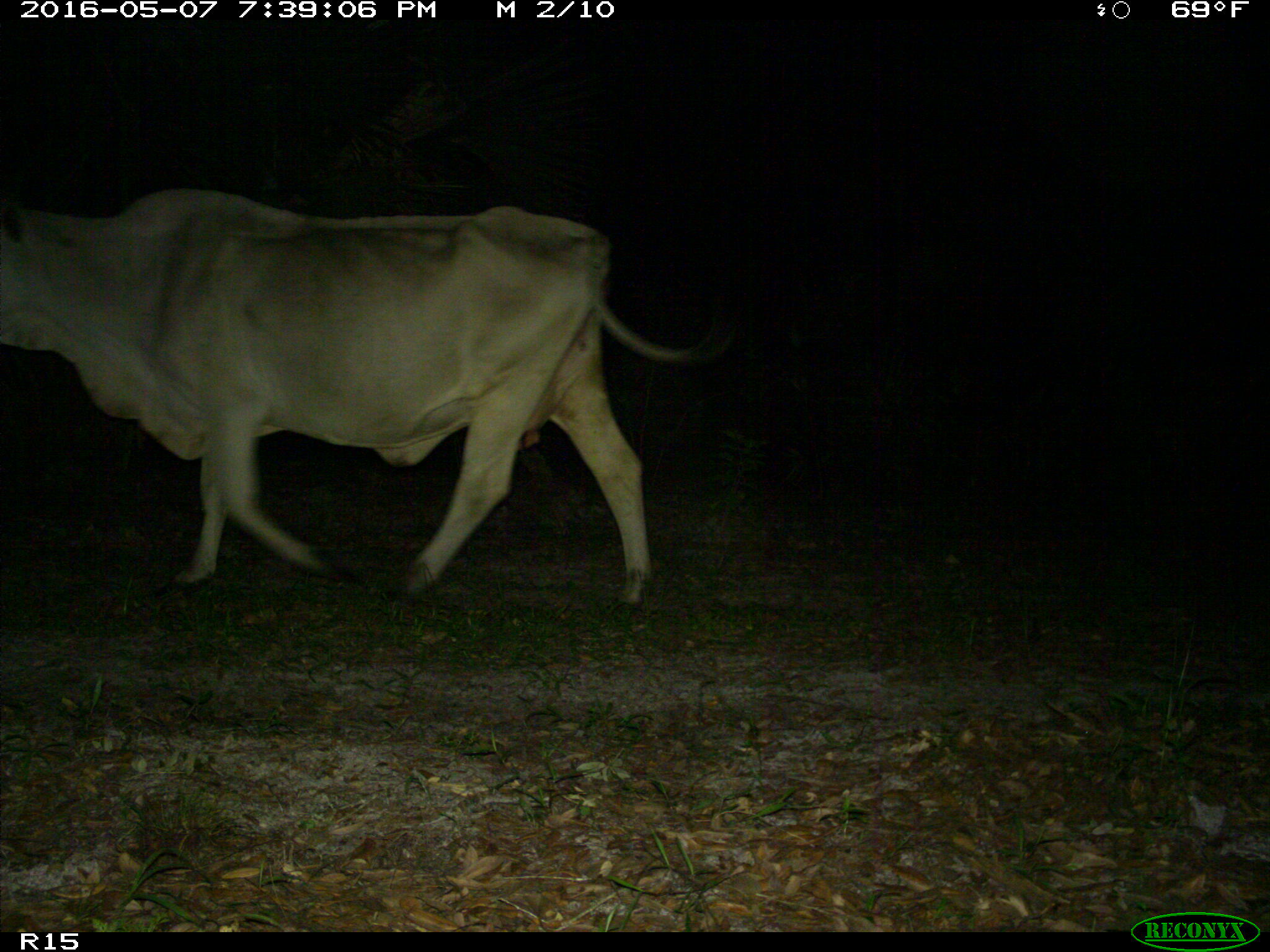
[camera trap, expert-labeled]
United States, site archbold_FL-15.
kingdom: Animalia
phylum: Chordata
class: Mammalia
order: Artiodactyla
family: Bovidae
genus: Bos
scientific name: Bos taurus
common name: domestic cow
Bos taurus (domestic cow).